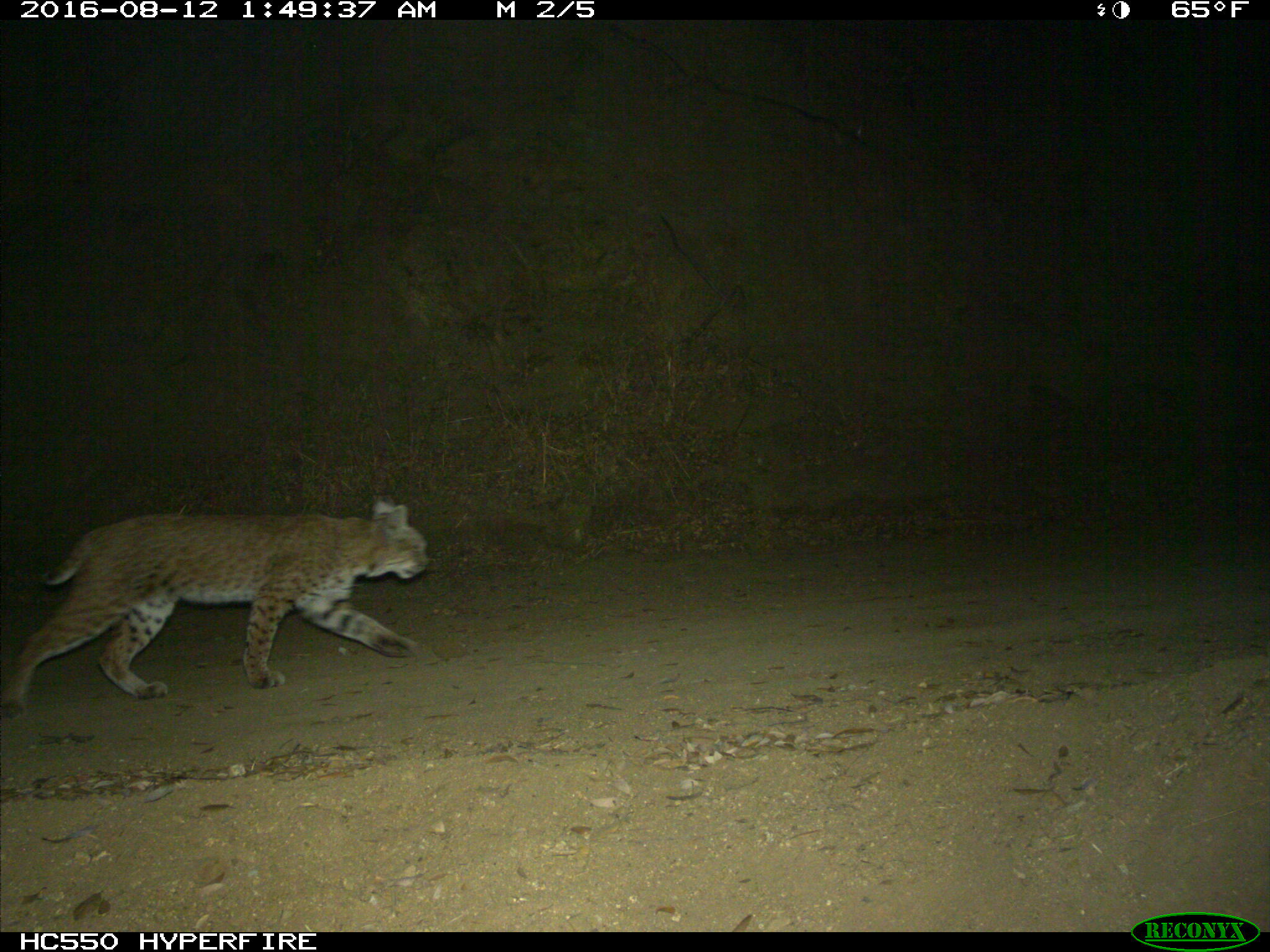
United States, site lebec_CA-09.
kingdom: Animalia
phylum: Chordata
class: Mammalia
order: Carnivora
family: Felidae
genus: Lynx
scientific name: Lynx rufus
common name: bobcat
Lynx rufus (bobcat).